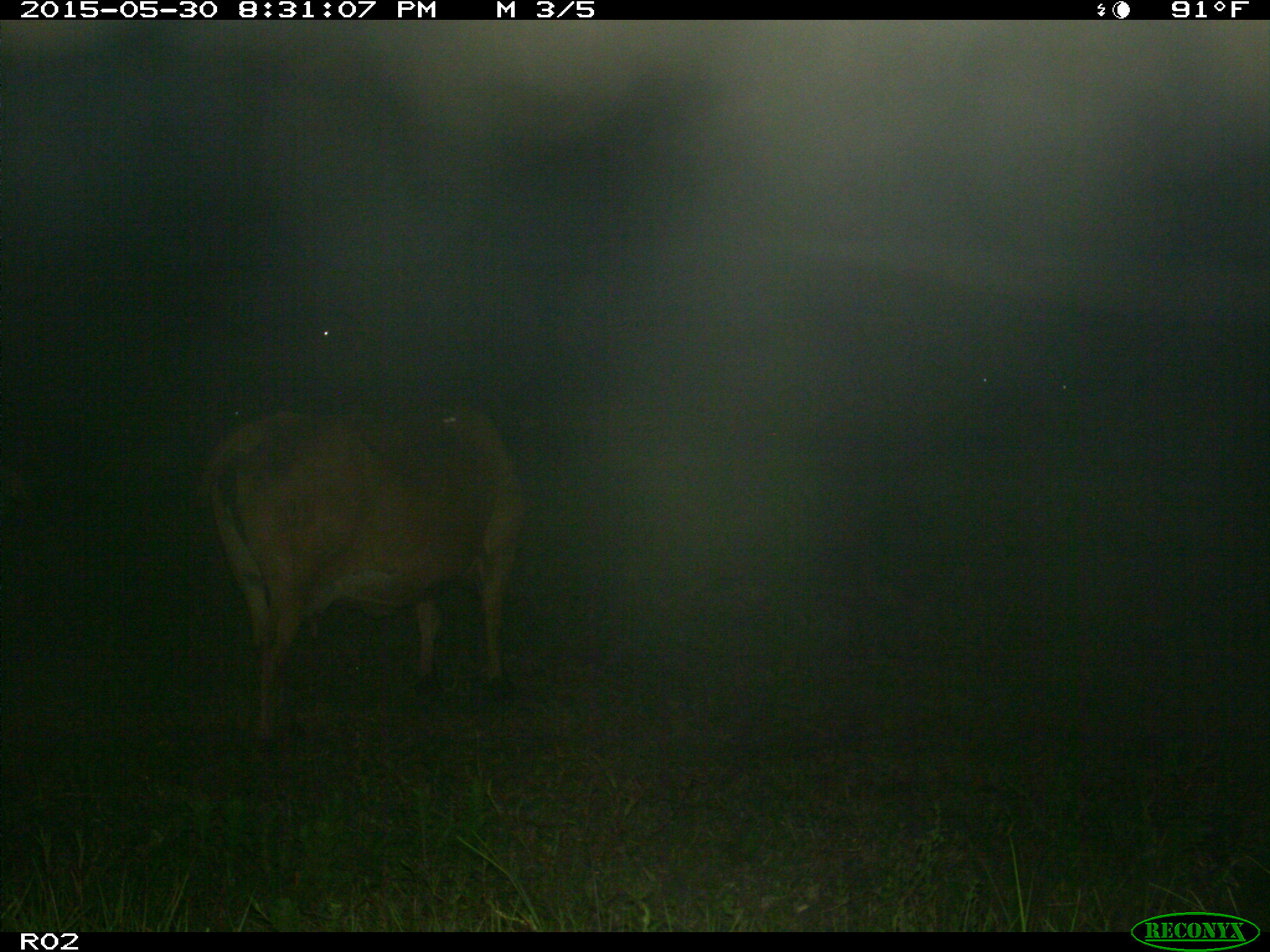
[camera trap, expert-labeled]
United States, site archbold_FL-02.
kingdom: Animalia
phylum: Chordata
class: Mammalia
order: Artiodactyla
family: Bovidae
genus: Bos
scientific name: Bos taurus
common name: domestic cow